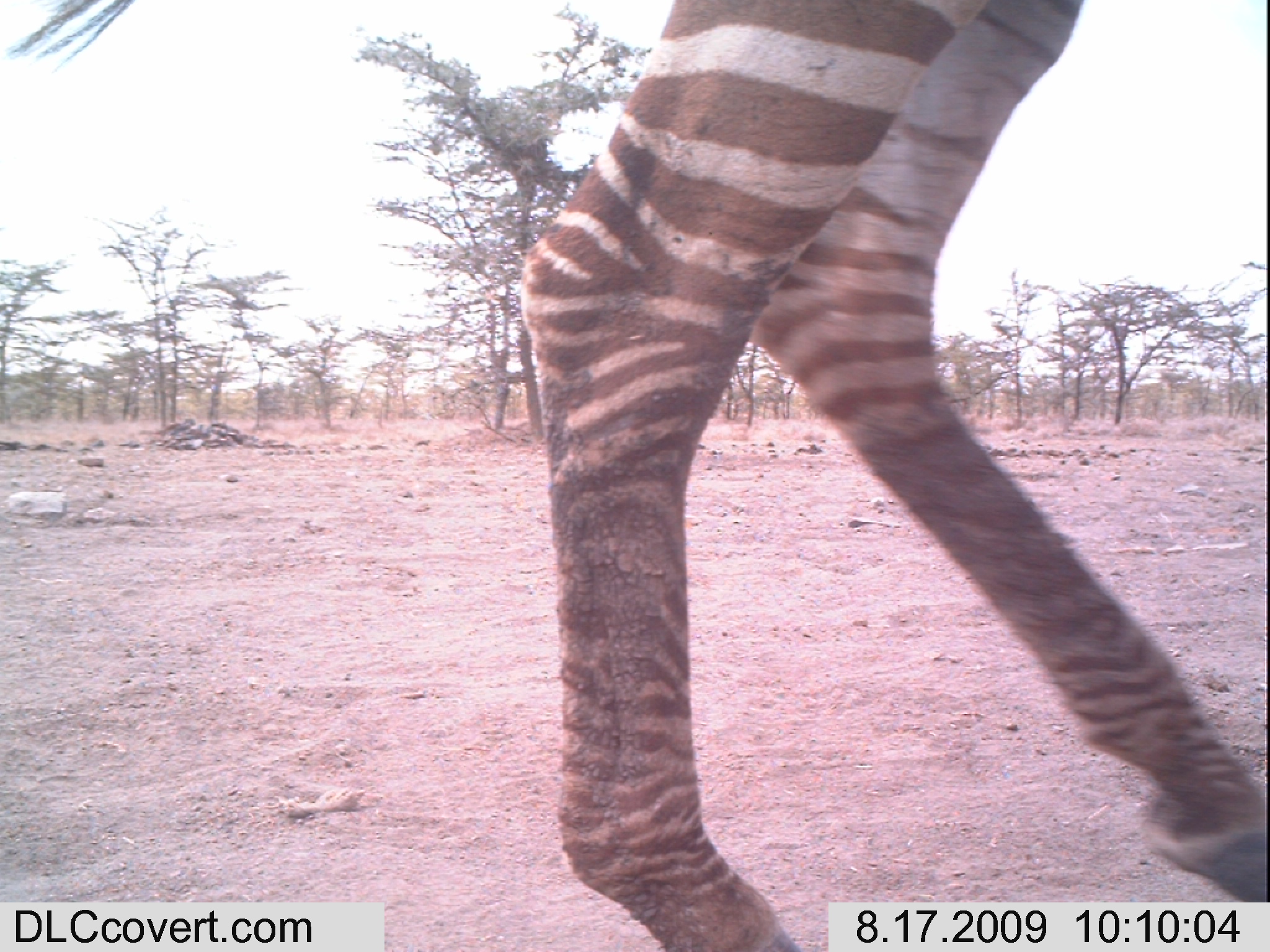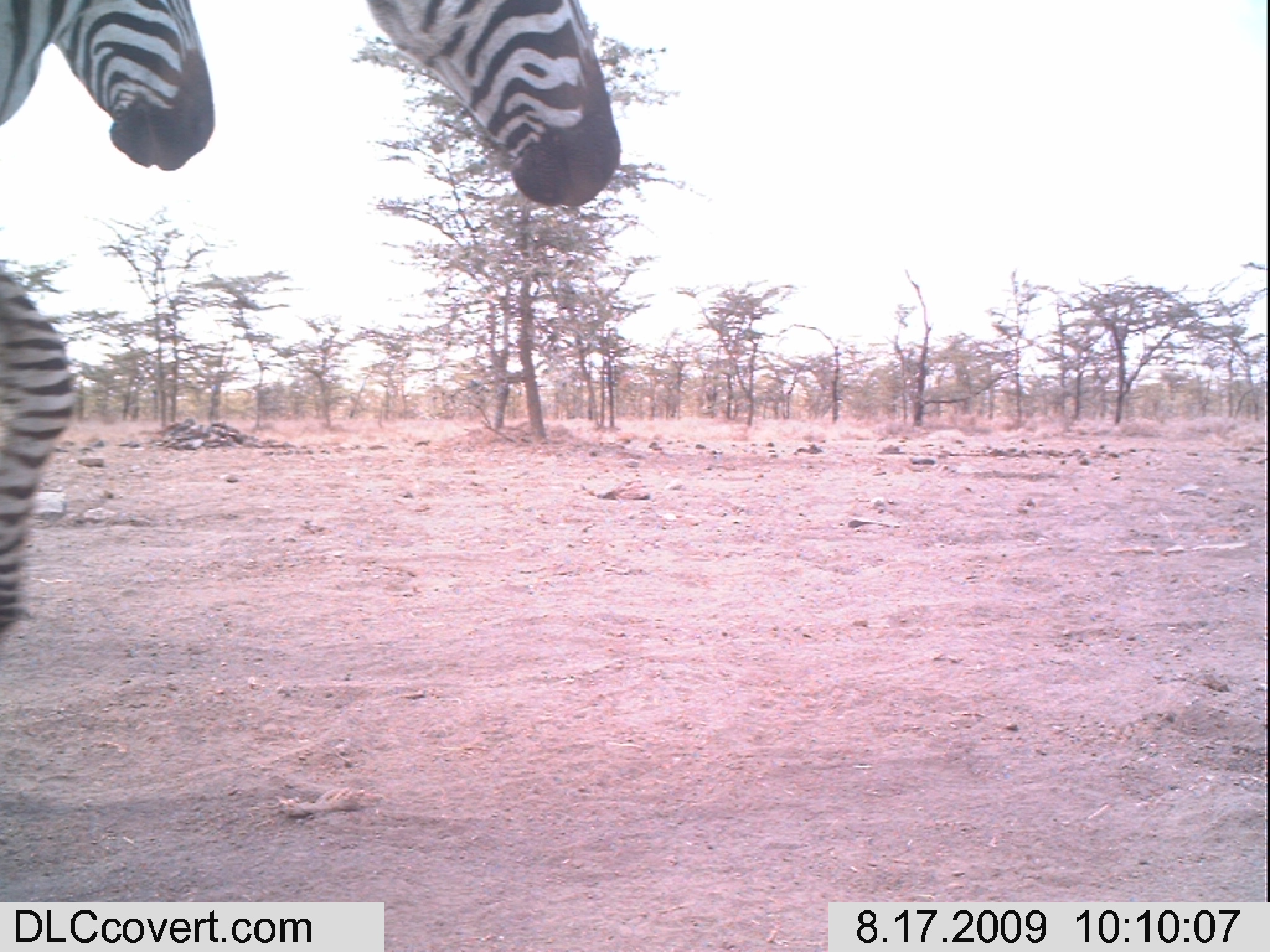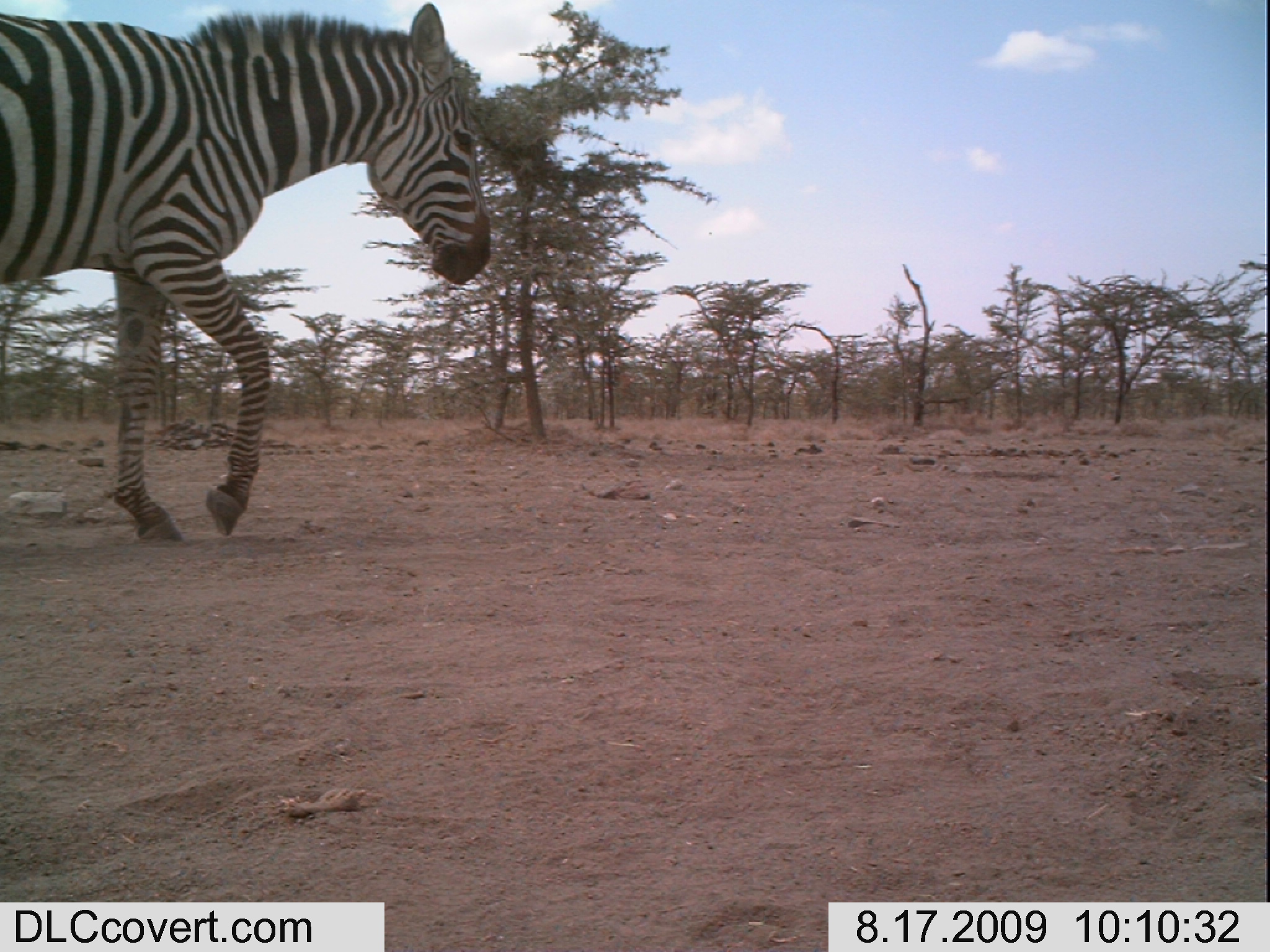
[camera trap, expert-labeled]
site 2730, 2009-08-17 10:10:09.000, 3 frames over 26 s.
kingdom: Animalia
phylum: Chordata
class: Mammalia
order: Perissodactyla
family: Equidae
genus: Equus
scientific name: Equus quagga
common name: plains zebra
Equus quagga (plains zebra), count 1.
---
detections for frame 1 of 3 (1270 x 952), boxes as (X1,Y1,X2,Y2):
equus quagga: (0,0,1269,952)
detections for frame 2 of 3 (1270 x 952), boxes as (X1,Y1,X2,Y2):
equus quagga: (0,0,214,631); (365,0,621,206)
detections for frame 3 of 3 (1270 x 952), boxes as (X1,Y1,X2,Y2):
equus quagga: (0,0,491,541)